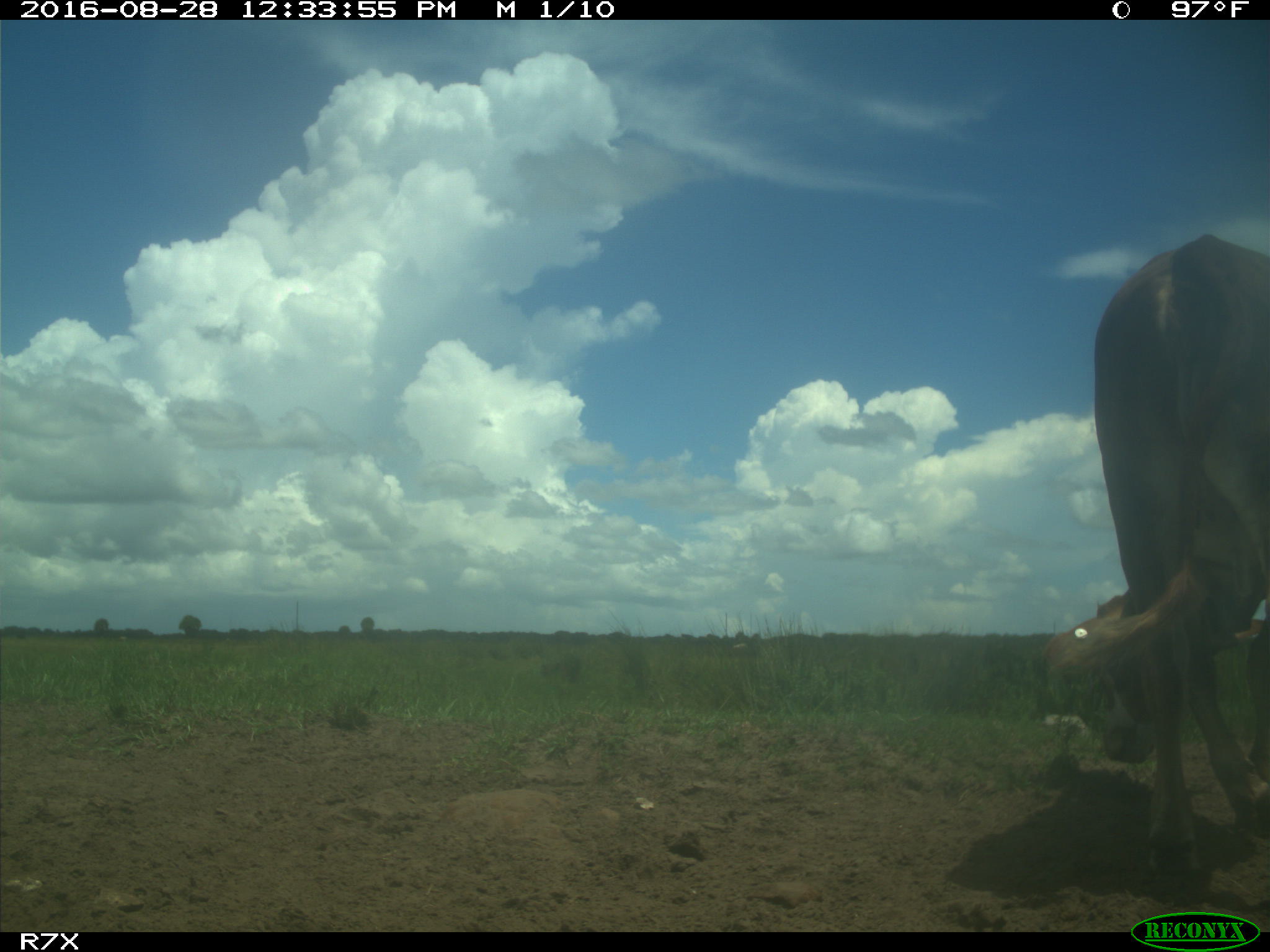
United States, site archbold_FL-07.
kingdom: Animalia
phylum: Chordata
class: Mammalia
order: Artiodactyla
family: Bovidae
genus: Bos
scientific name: Bos taurus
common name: domestic cow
Bos taurus (domestic cow).